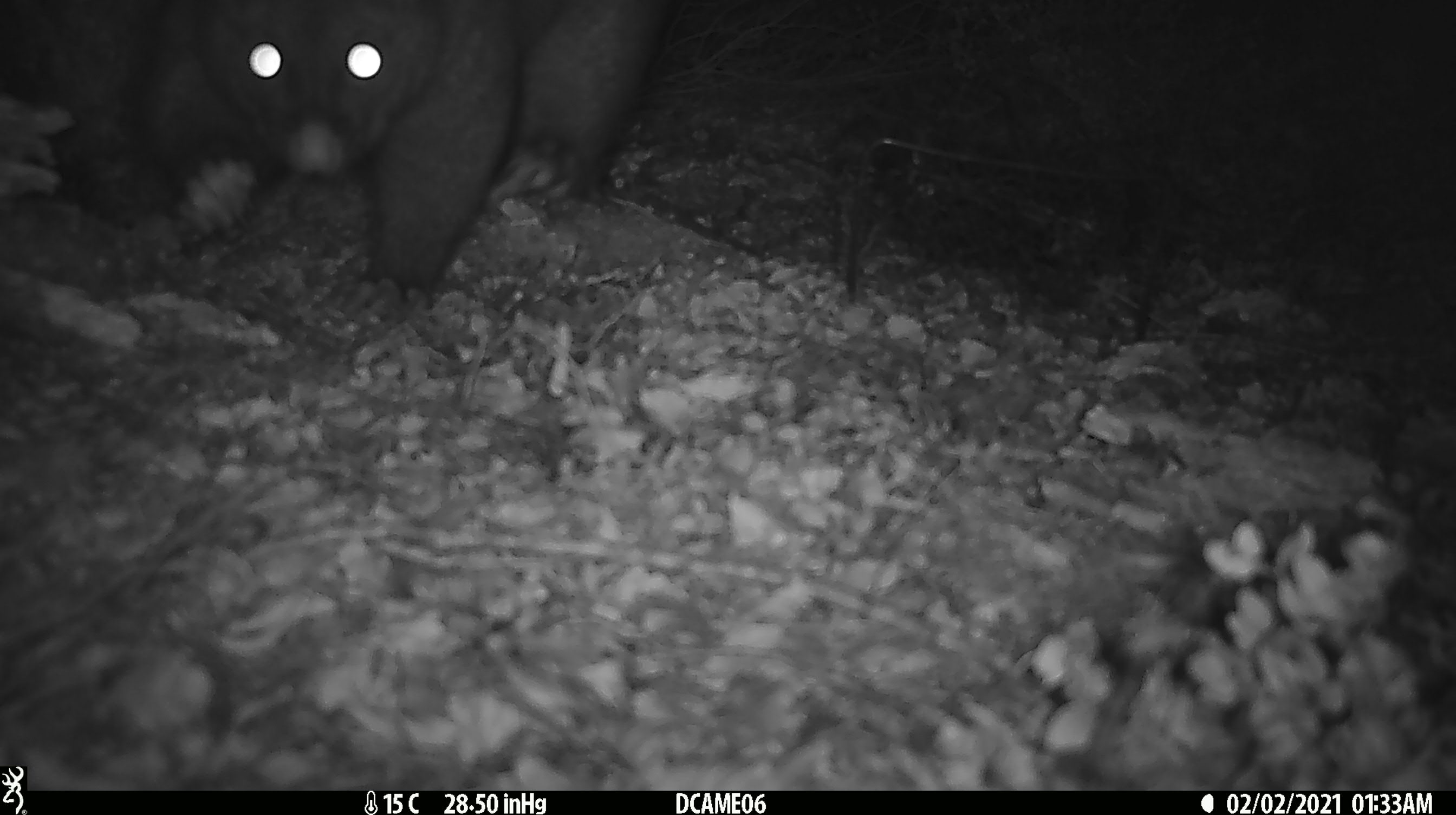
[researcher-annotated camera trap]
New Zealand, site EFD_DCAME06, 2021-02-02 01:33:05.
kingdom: Animalia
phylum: Chordata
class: Mammalia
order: Diprotodontia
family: Phalangeridae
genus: Trichosurus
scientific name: Trichosurus vulpecula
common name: common brushtail possum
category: possum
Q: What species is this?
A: Possum (common brushtail possum) (Trichosurus vulpecula).